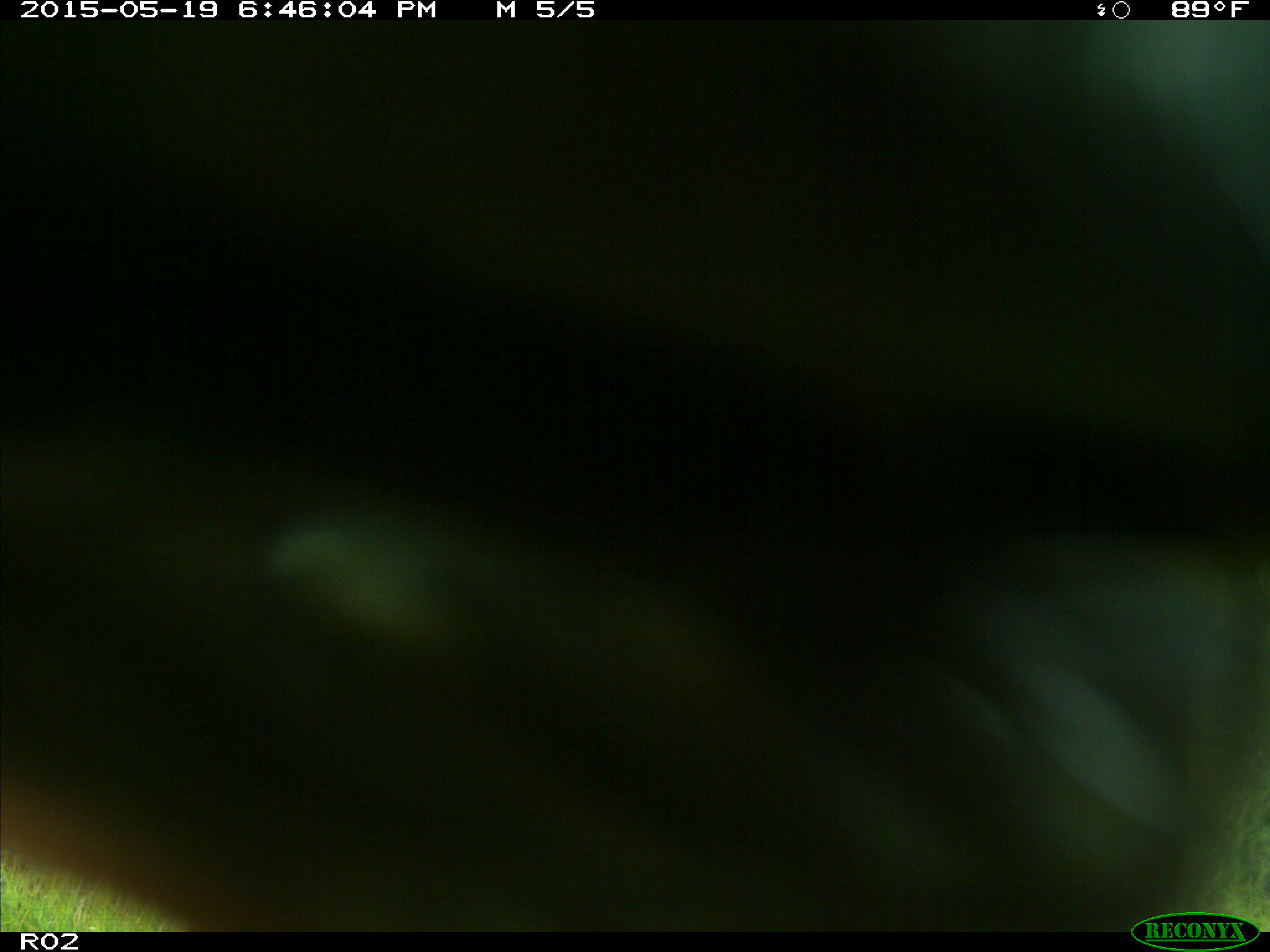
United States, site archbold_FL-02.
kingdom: Animalia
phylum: Chordata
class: Mammalia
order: Artiodactyla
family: Bovidae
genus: Bos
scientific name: Bos taurus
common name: domestic cow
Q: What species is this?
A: Bos taurus (domestic cow).